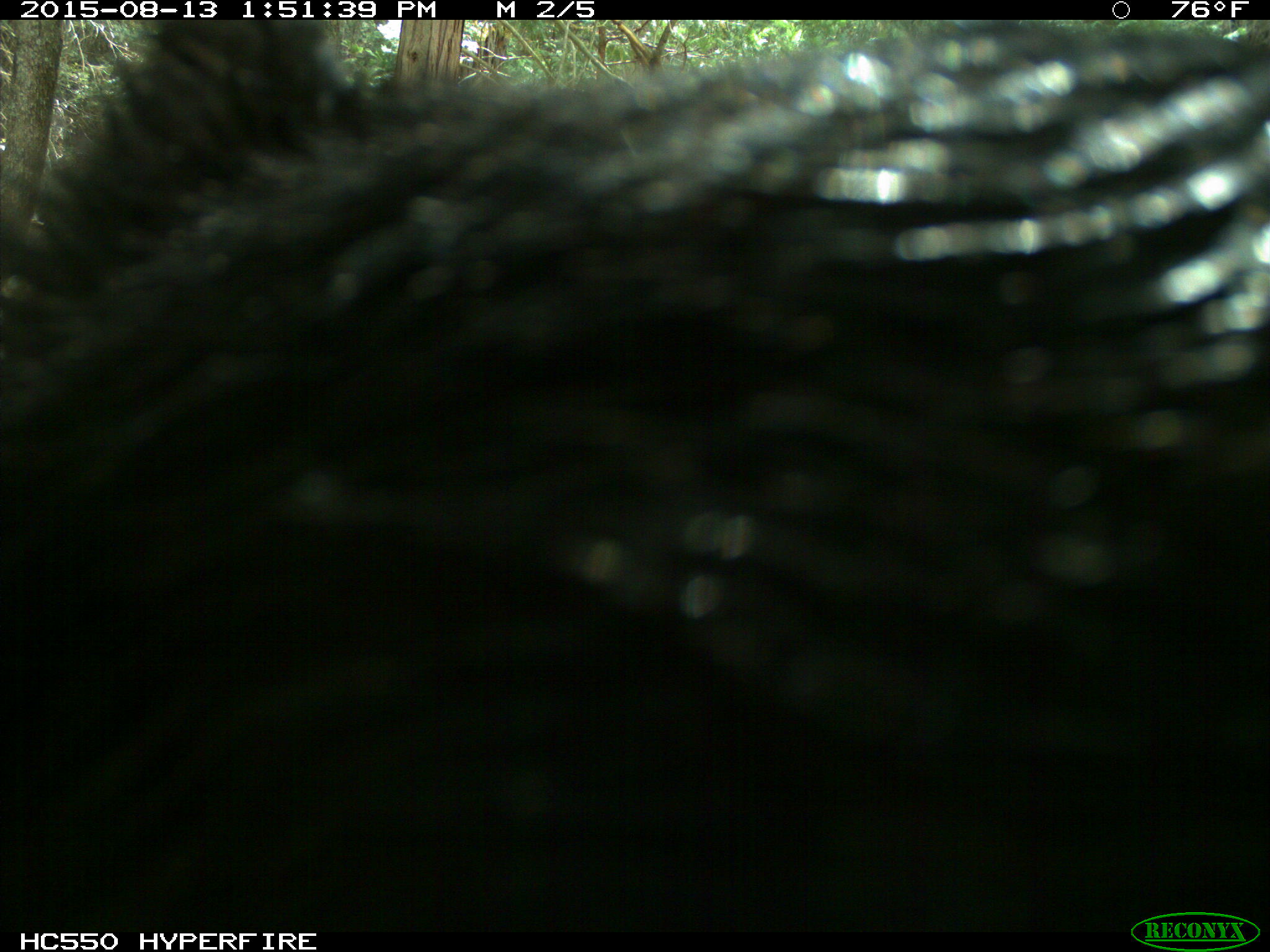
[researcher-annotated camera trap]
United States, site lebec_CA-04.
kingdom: Animalia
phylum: Chordata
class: Mammalia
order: Carnivora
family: Ursidae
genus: Ursus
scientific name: Ursus americanus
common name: american black bear